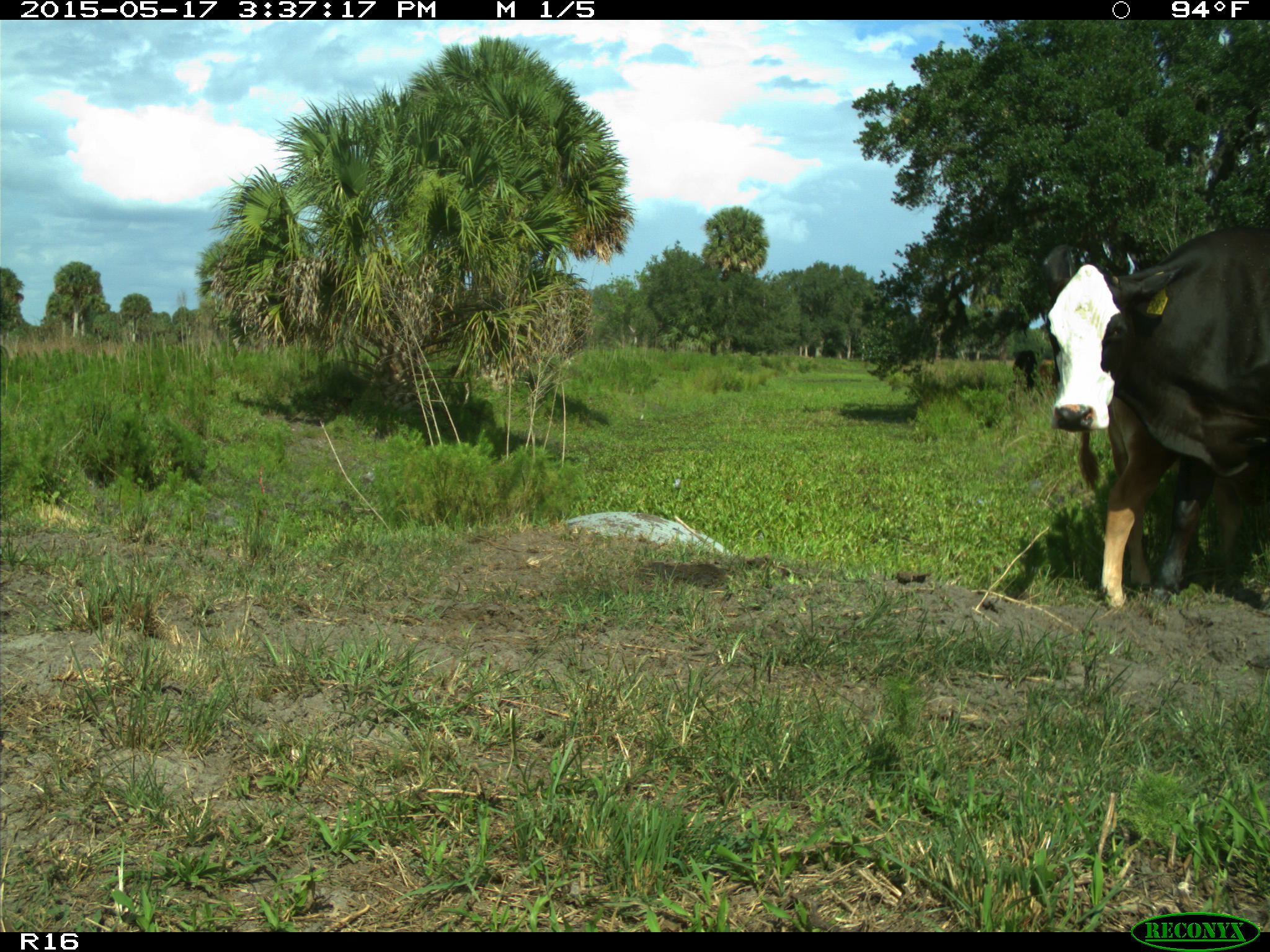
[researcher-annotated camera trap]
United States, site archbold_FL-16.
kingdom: Animalia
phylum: Chordata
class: Mammalia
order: Artiodactyla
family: Bovidae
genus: Bos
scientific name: Bos taurus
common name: domestic cow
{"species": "Bos taurus (domestic cow)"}